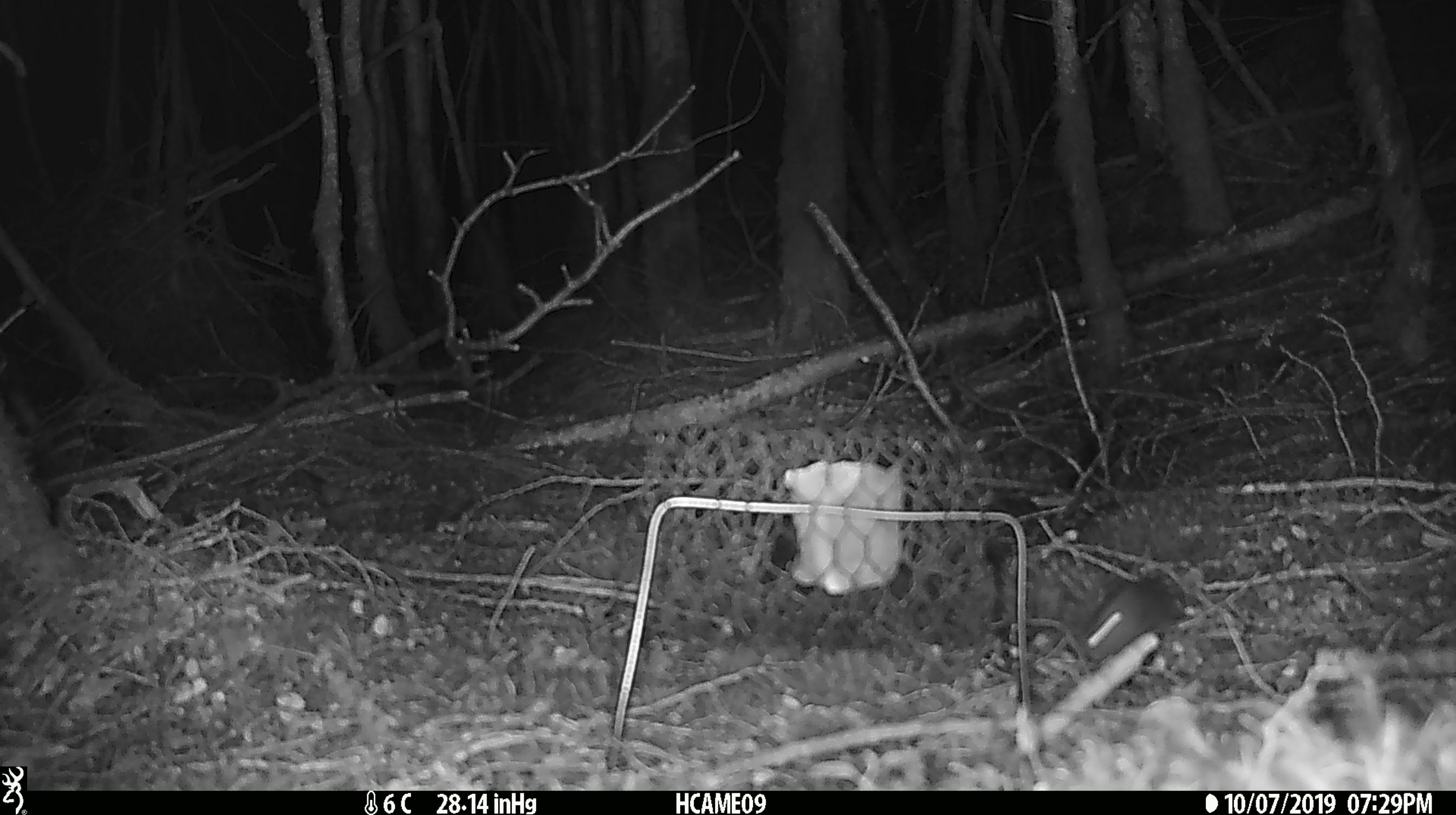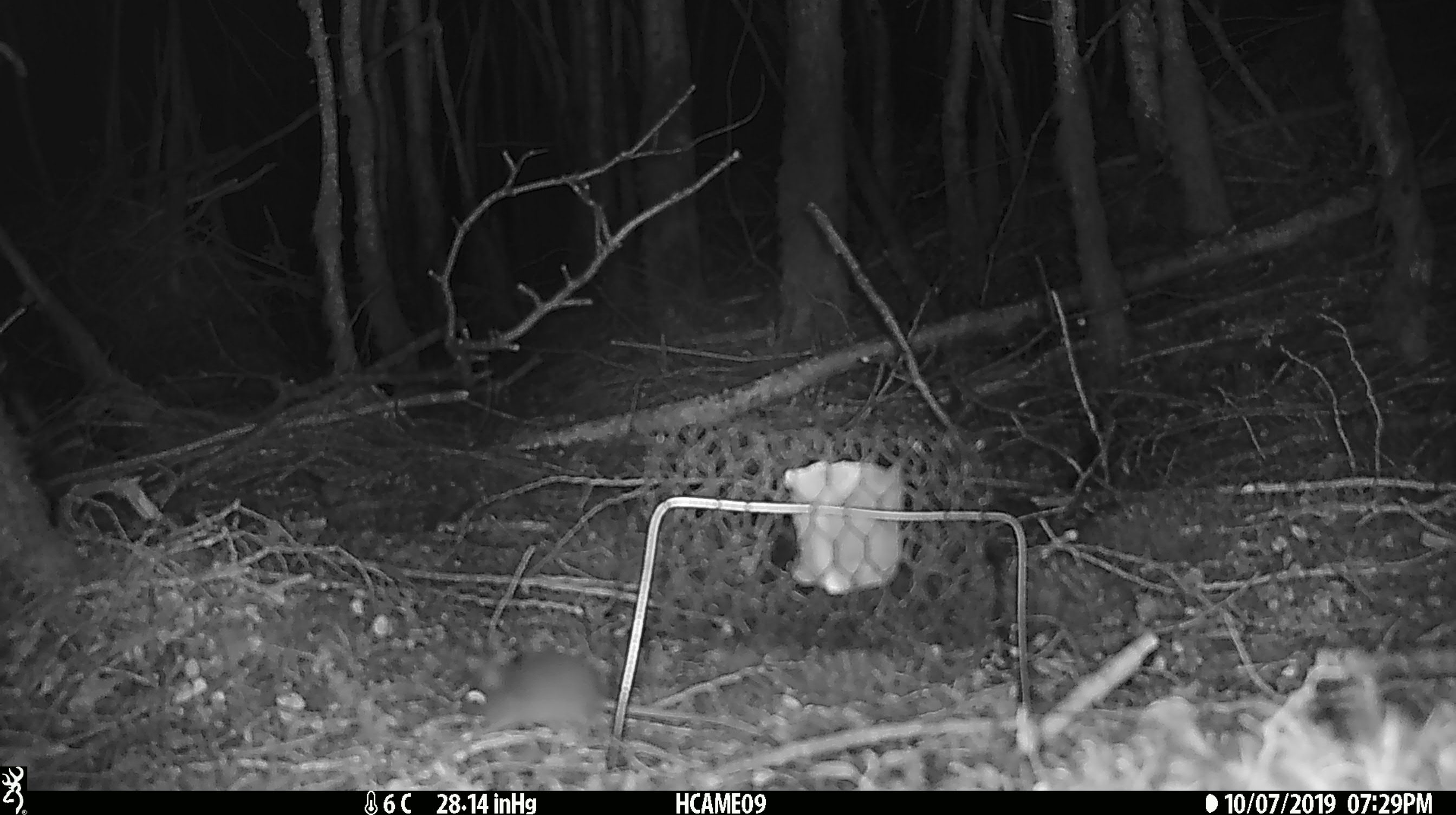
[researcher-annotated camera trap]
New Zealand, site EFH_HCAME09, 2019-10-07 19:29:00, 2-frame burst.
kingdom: Animalia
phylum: Chordata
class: Mammalia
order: Rodentia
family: Muridae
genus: Mus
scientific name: Mus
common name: mouse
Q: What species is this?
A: Mouse (Mus).